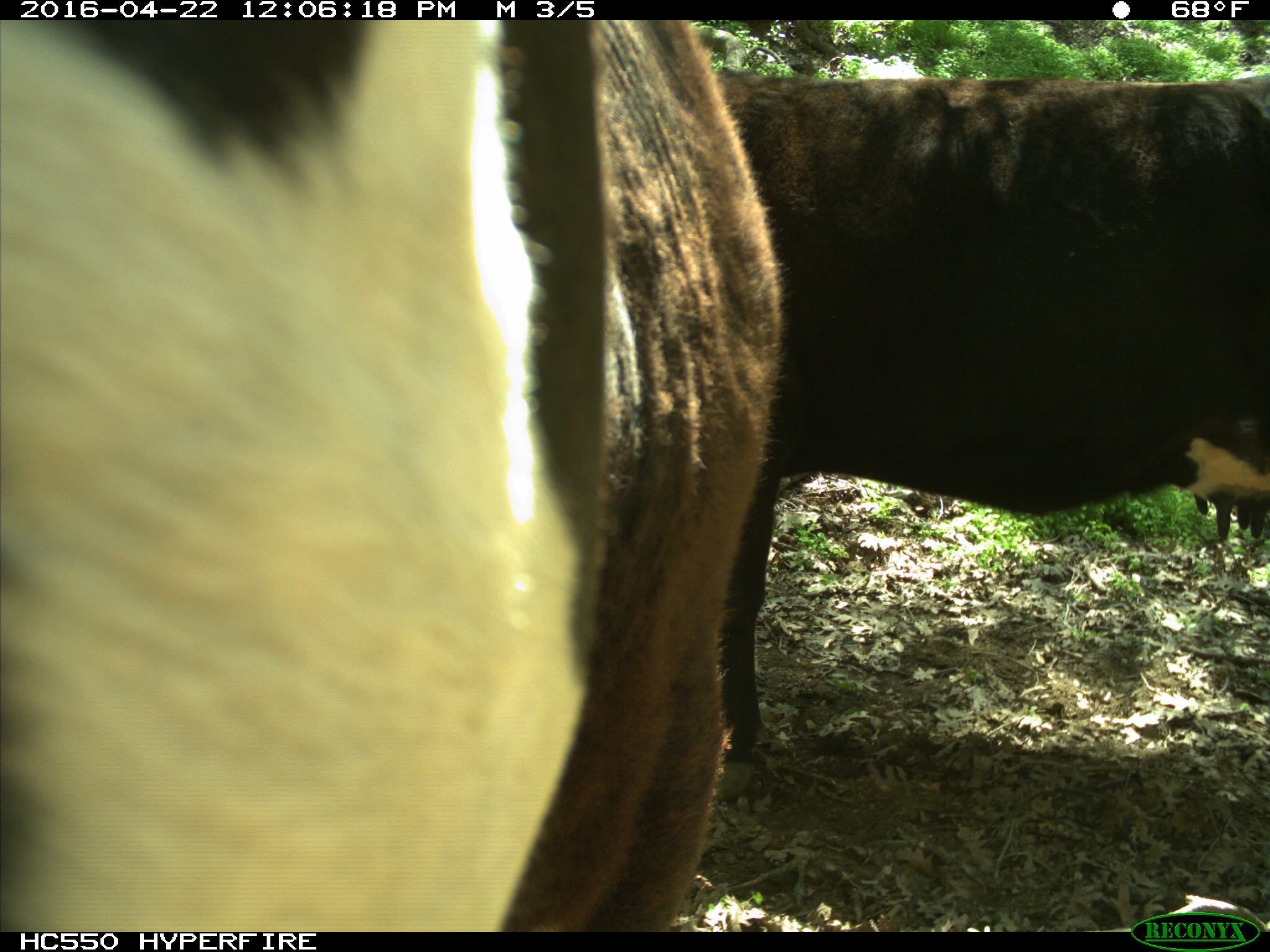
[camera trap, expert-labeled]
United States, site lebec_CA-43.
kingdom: Animalia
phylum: Chordata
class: Mammalia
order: Artiodactyla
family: Bovidae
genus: Bos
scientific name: Bos taurus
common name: domestic cow